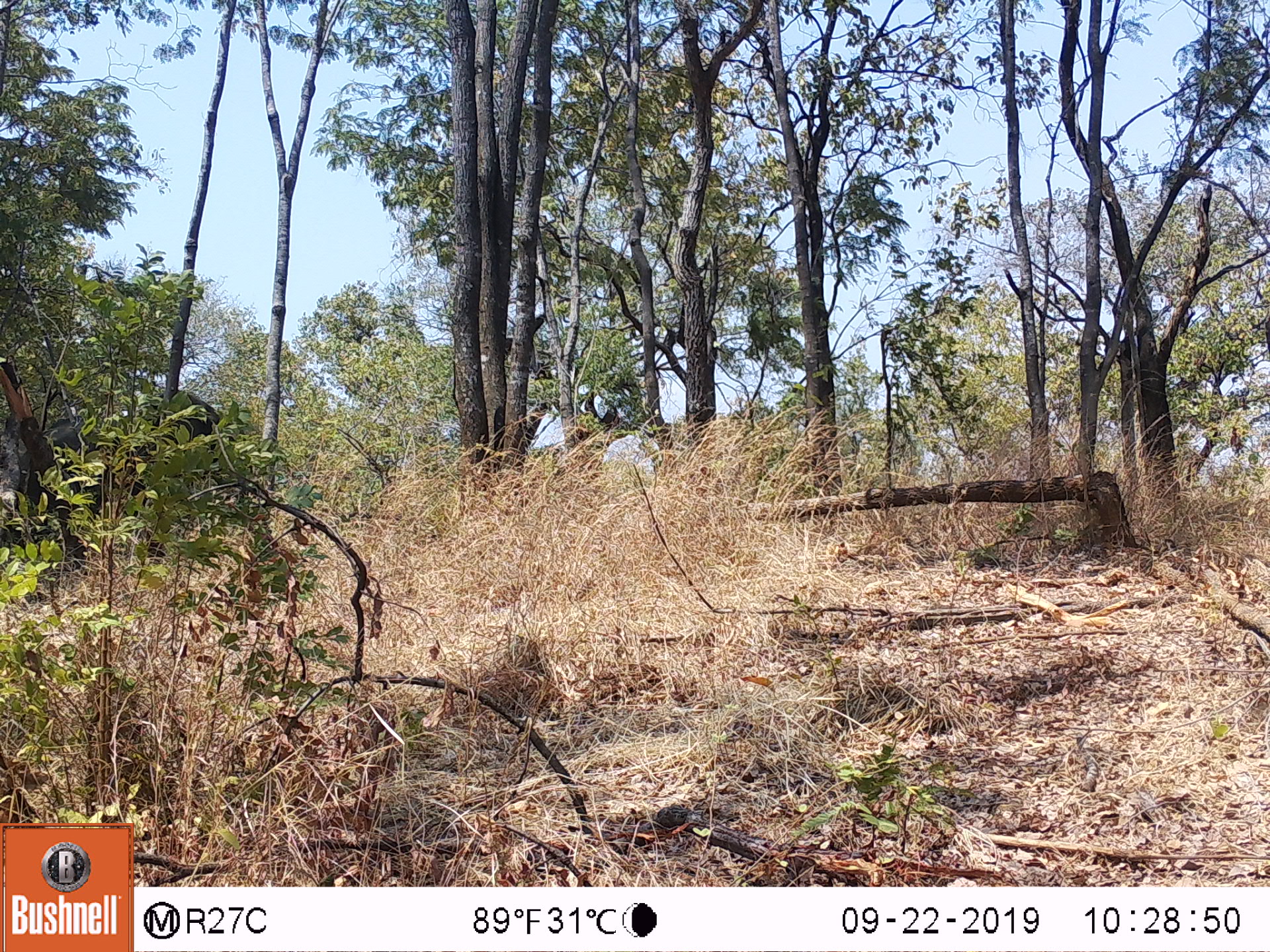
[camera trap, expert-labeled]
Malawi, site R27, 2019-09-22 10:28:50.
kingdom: Animalia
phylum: Chordata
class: Mammalia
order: Proboscidea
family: Elephantidae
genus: Loxodonta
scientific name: Loxodonta africana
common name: african savanna elephant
African savanna elephant (Loxodonta africana), count 1.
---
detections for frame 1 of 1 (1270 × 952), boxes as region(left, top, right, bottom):
african savanna elephant: region(31, 390, 262, 542)